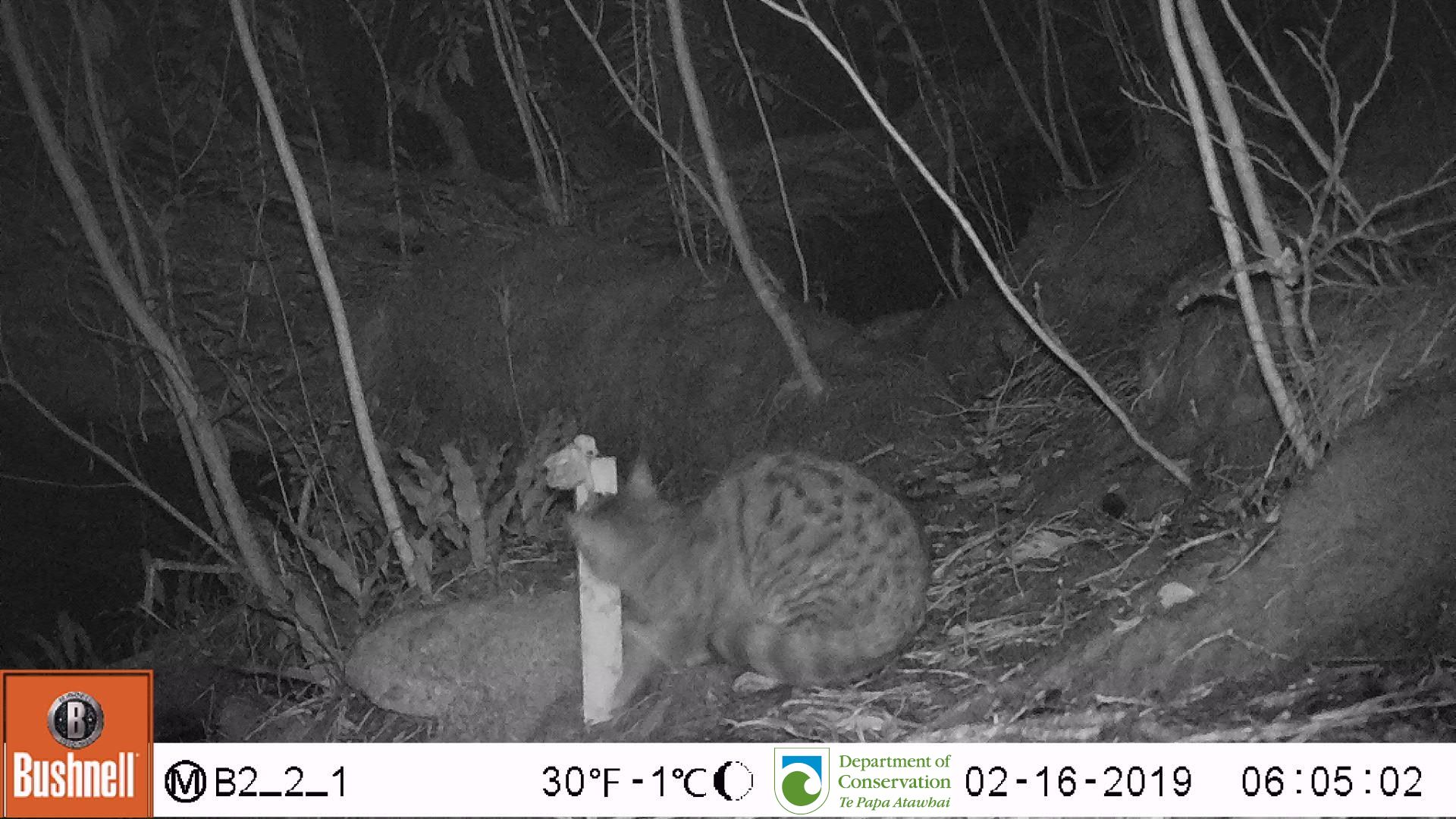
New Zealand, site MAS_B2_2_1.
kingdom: Animalia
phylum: Chordata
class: Mammalia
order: Carnivora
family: Felidae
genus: Felis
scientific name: Felis catus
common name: domestic cat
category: cat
Cat (domestic cat) (Felis catus).